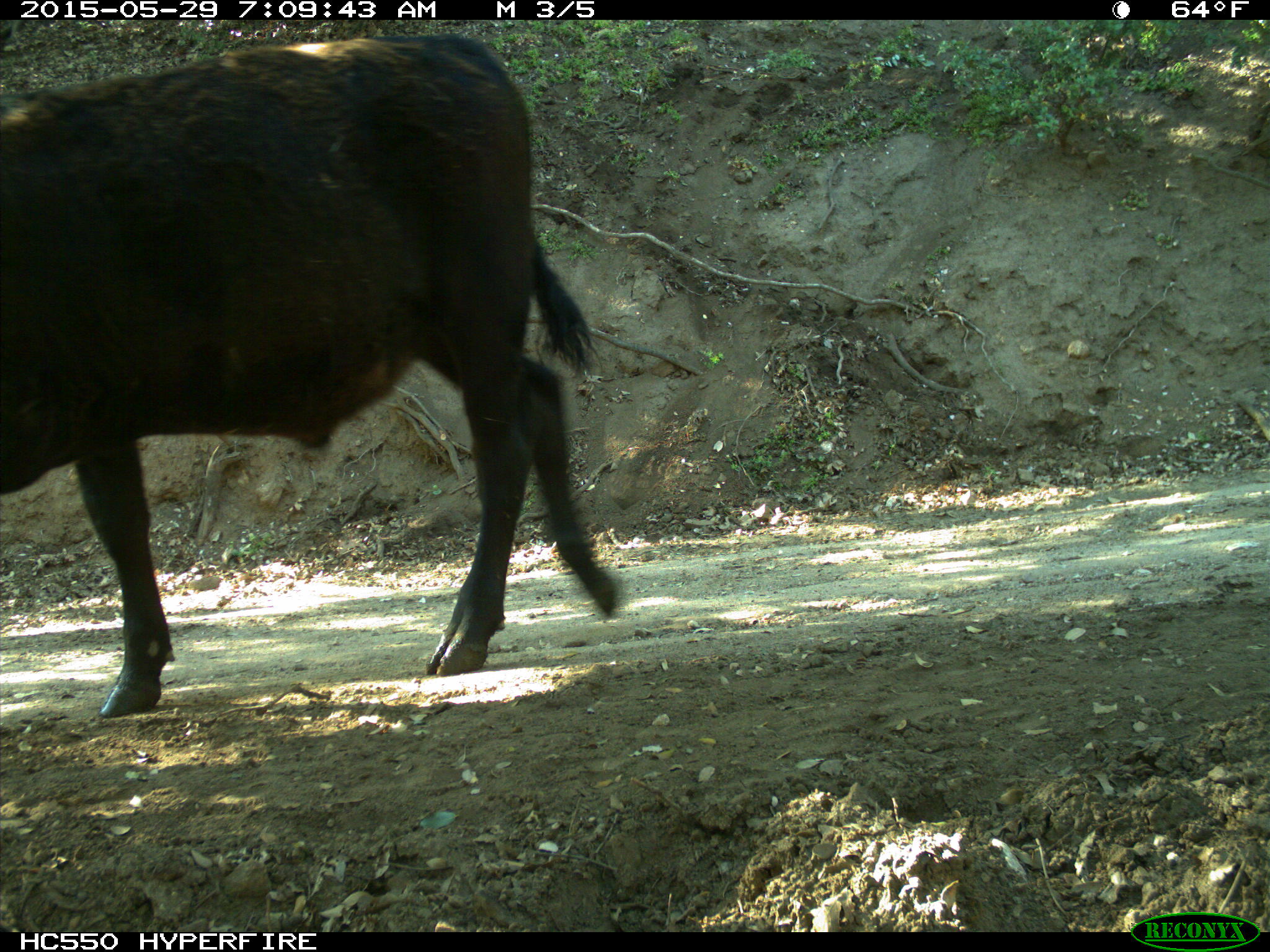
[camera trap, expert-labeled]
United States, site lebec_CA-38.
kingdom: Animalia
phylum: Chordata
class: Mammalia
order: Artiodactyla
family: Bovidae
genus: Bos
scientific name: Bos taurus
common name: domestic cow